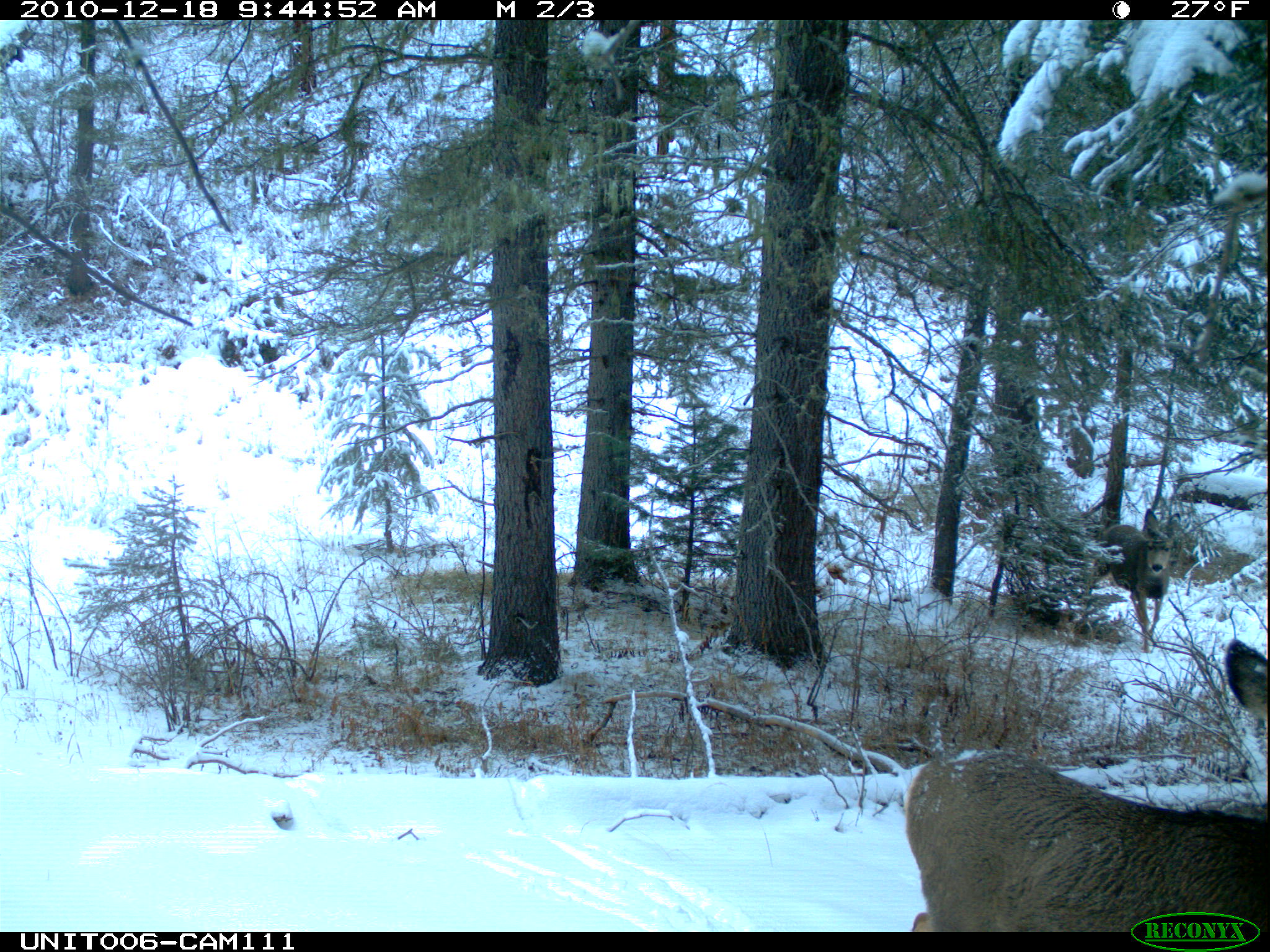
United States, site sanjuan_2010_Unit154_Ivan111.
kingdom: Animalia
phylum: Chordata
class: Mammalia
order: Artiodactyla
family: Cervidae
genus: Odocoileus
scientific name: Odocoileus hemionus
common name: mule deer